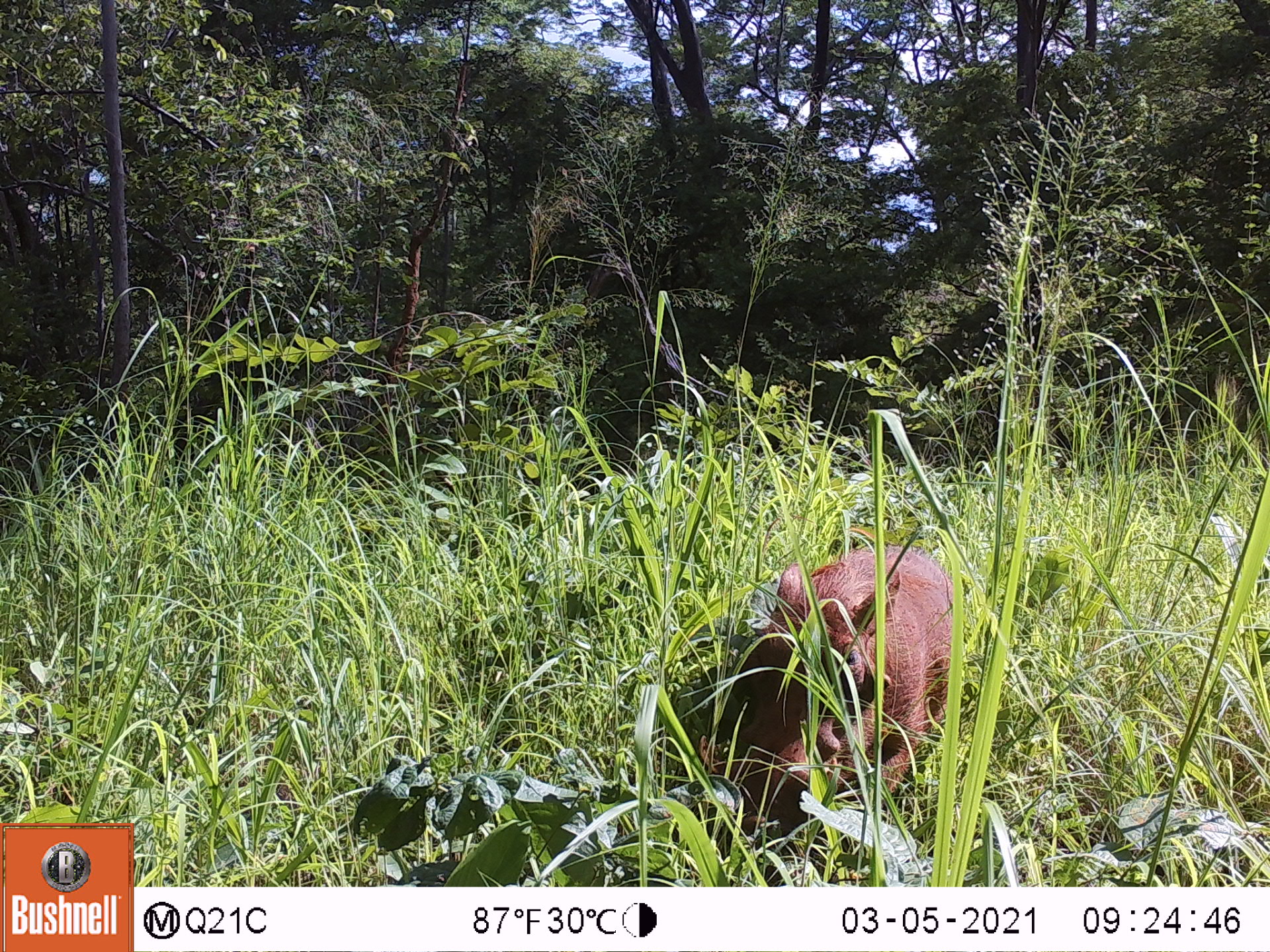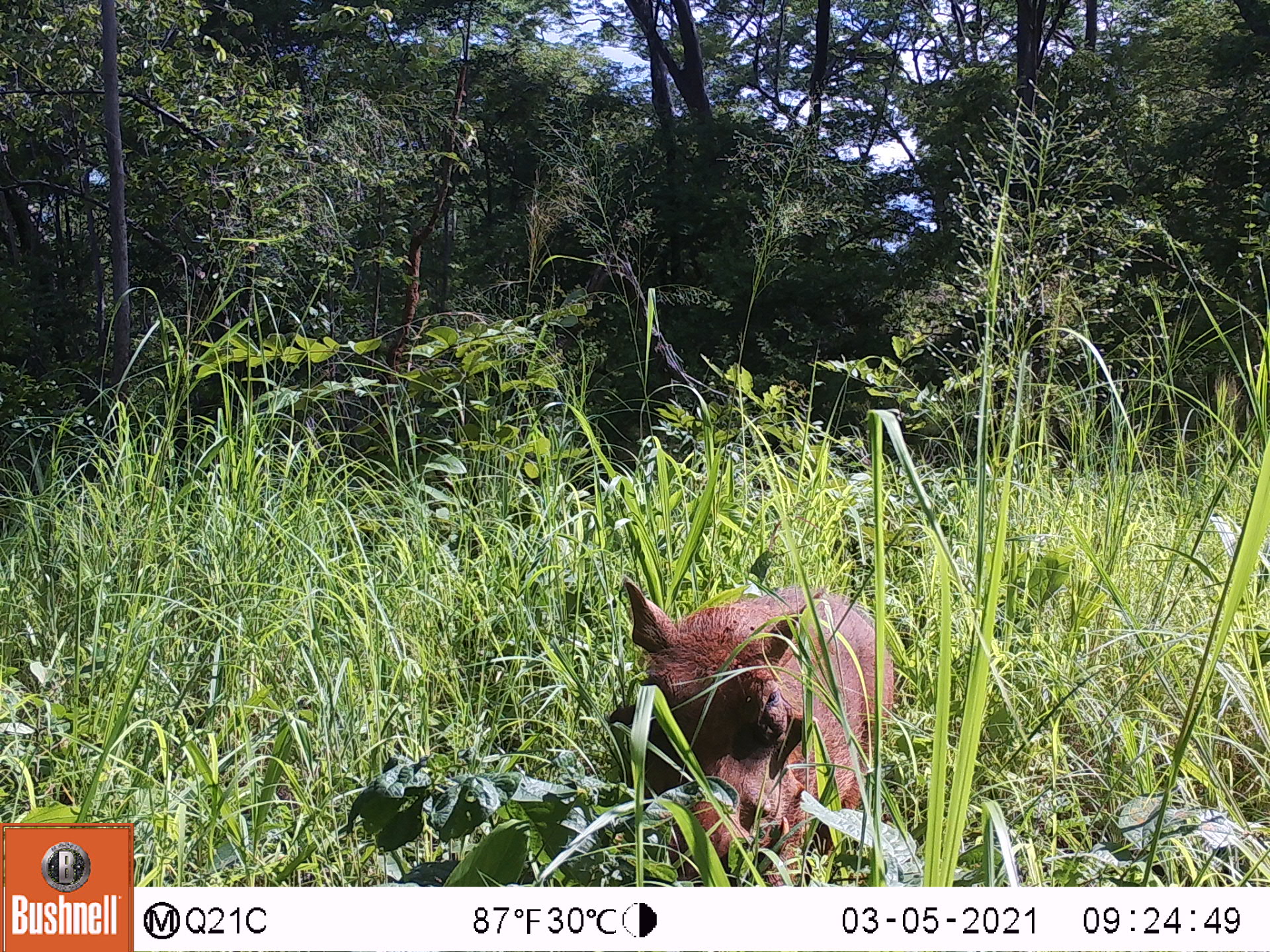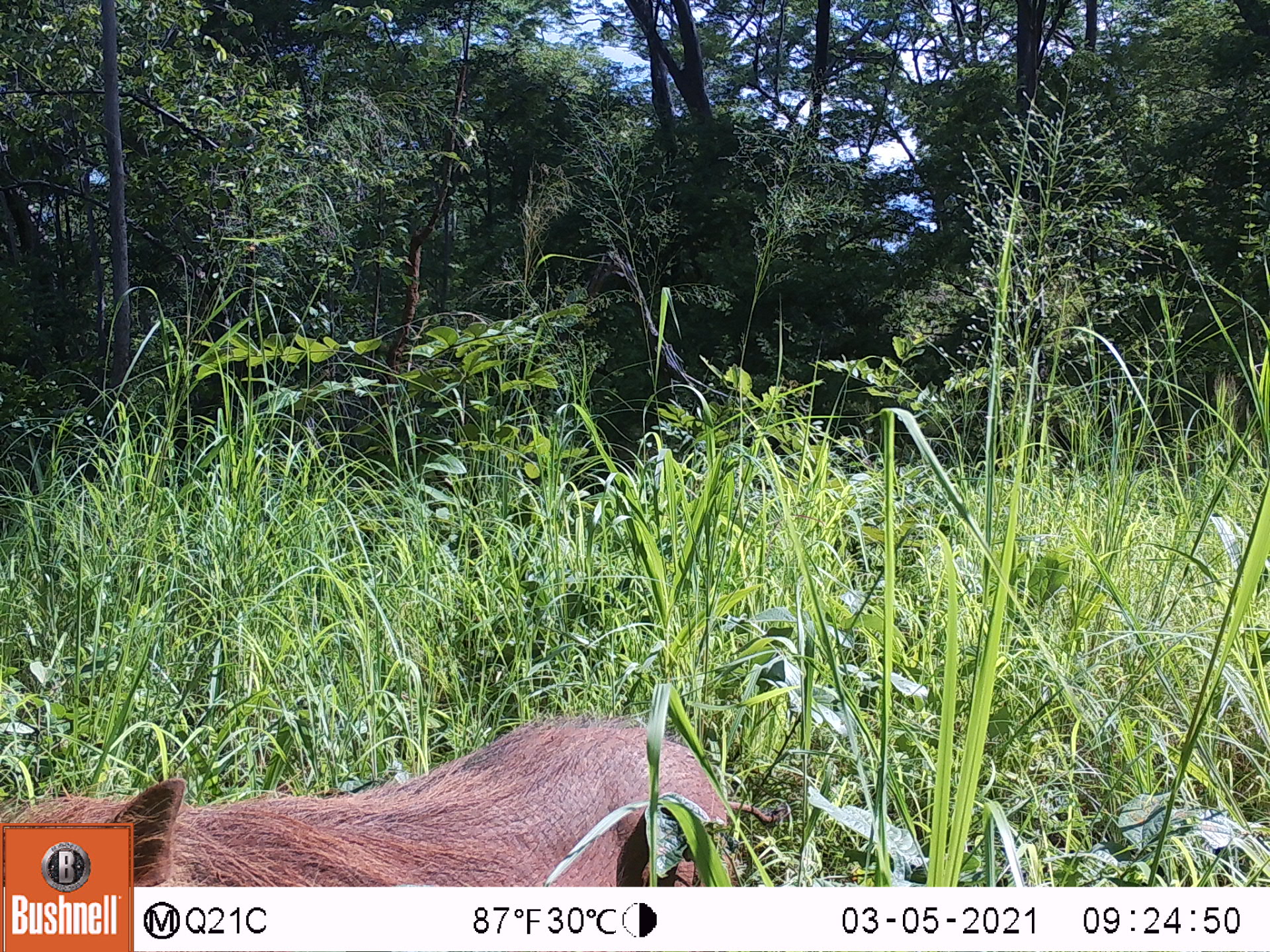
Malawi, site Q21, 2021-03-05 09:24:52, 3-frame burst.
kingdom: Animalia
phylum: Chordata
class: Mammalia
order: Artiodactyla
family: Suidae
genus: Phacochoerus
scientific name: Phacochoerus africanus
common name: common warthog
Common warthog (Phacochoerus africanus), count 1.